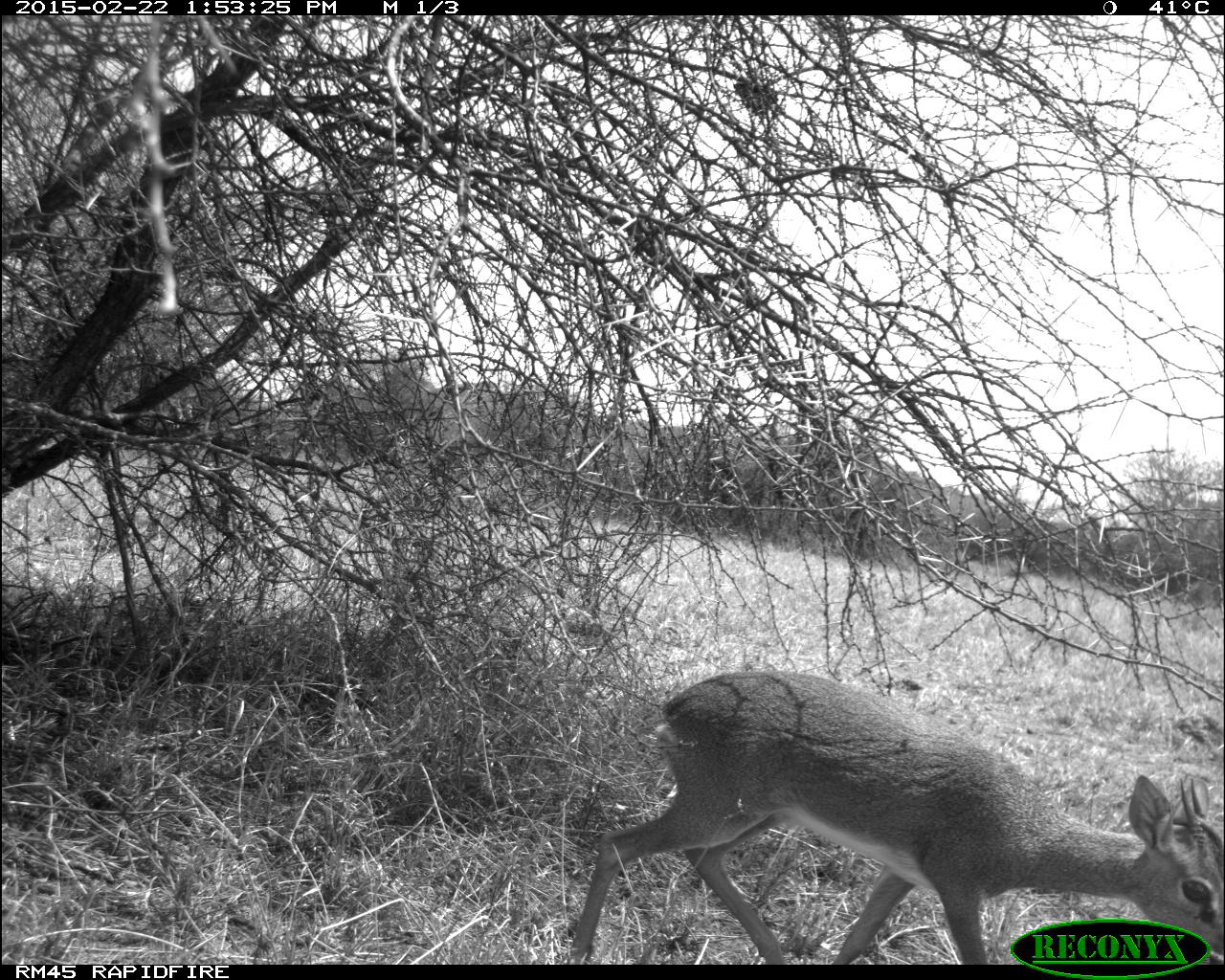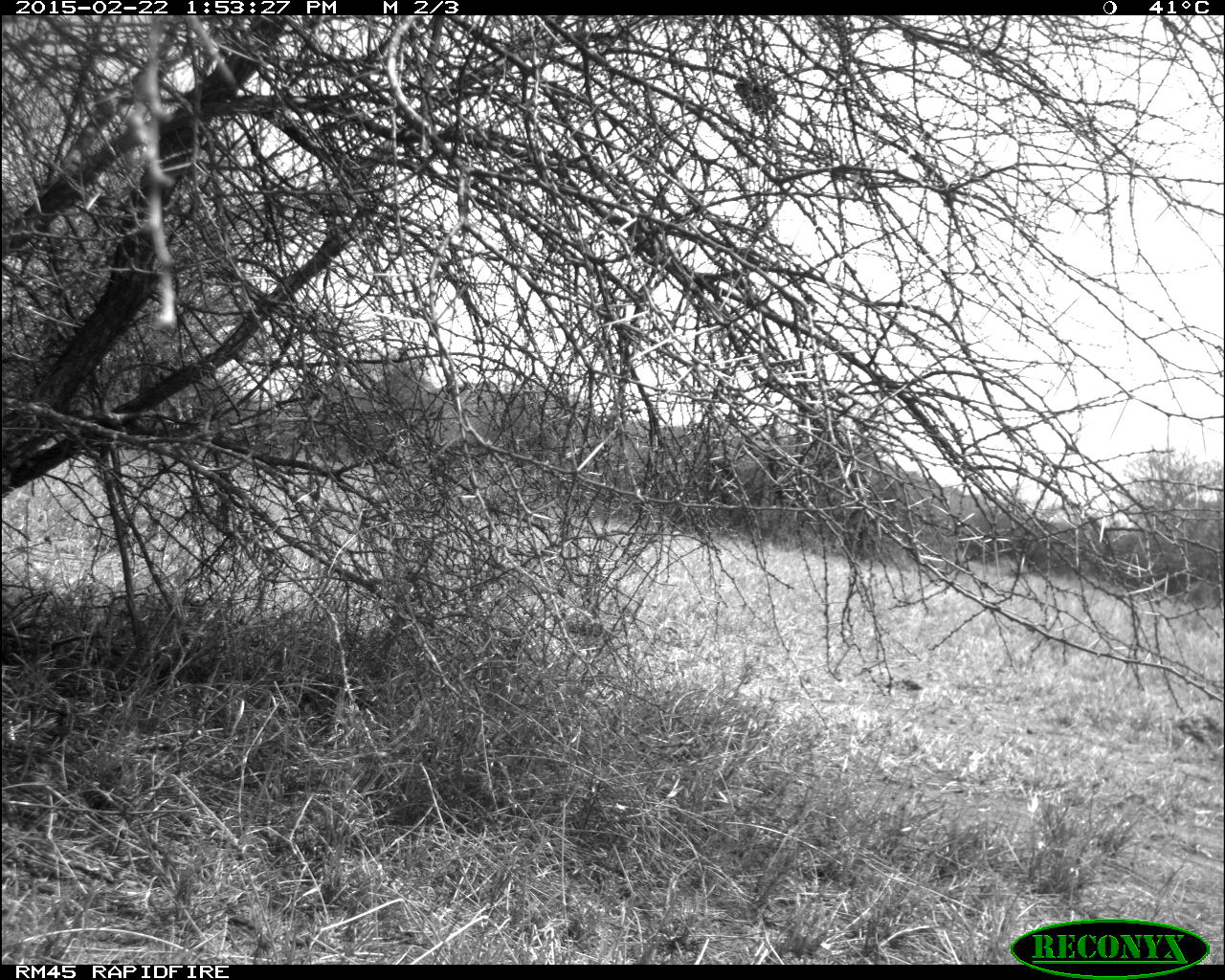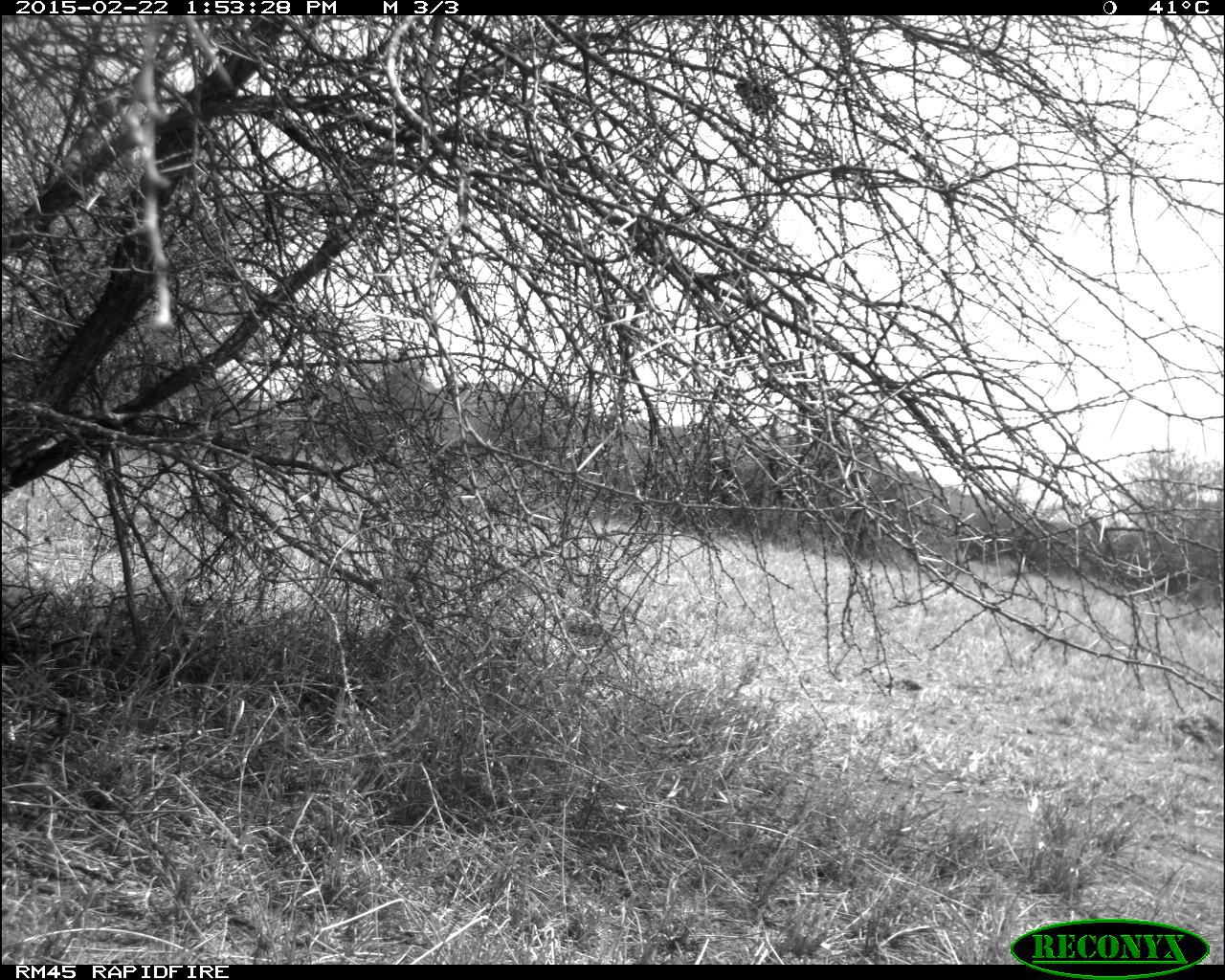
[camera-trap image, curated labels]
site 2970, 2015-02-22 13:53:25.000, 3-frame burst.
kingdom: Animalia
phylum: Chordata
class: Mammalia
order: Artiodactyla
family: Bovidae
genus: Madoqua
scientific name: Madoqua guentheri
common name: günther's dik-dik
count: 1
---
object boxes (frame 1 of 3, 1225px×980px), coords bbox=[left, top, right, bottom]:
madoqua guentheri: bbox=[565, 667, 1224, 964]